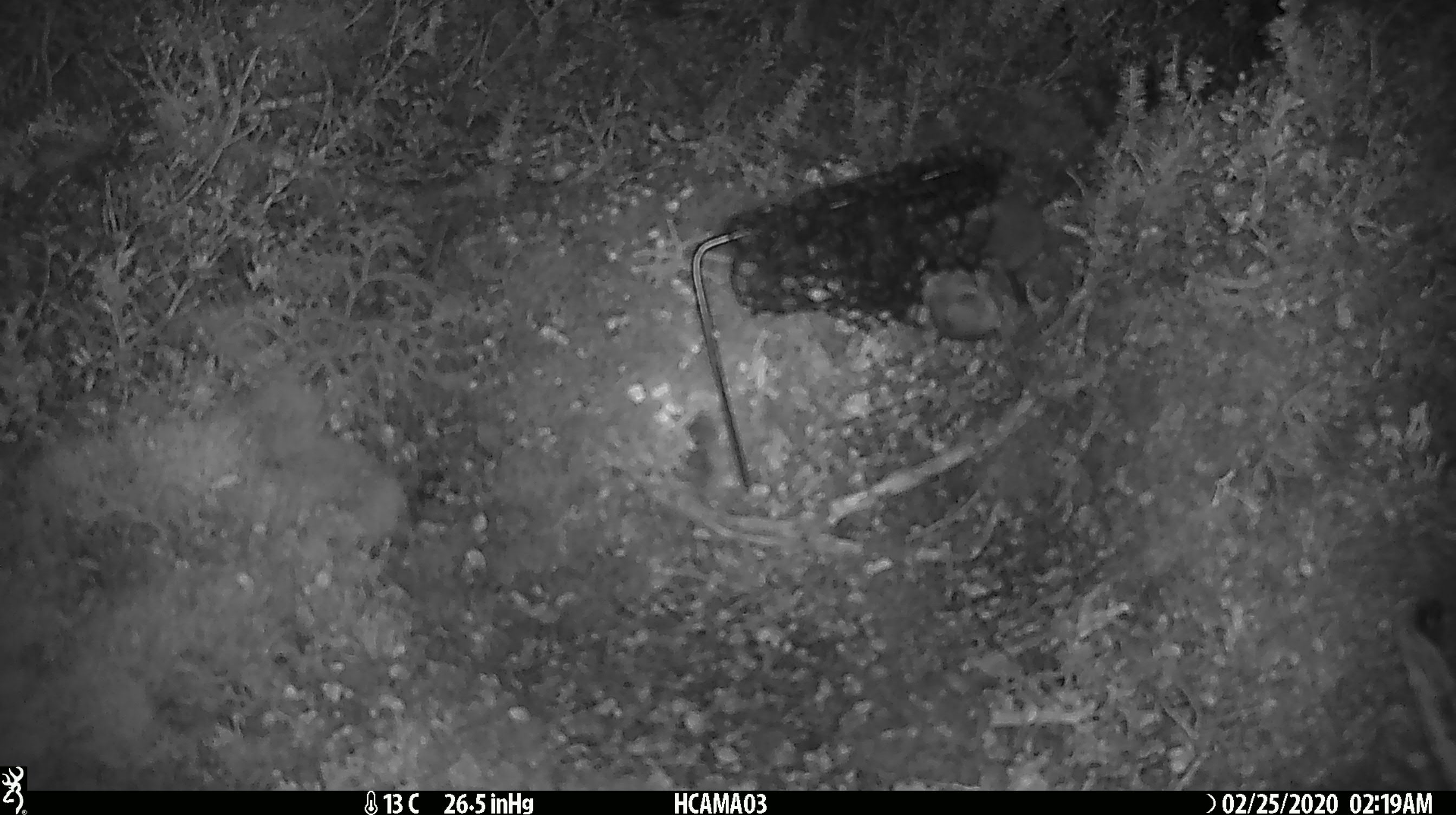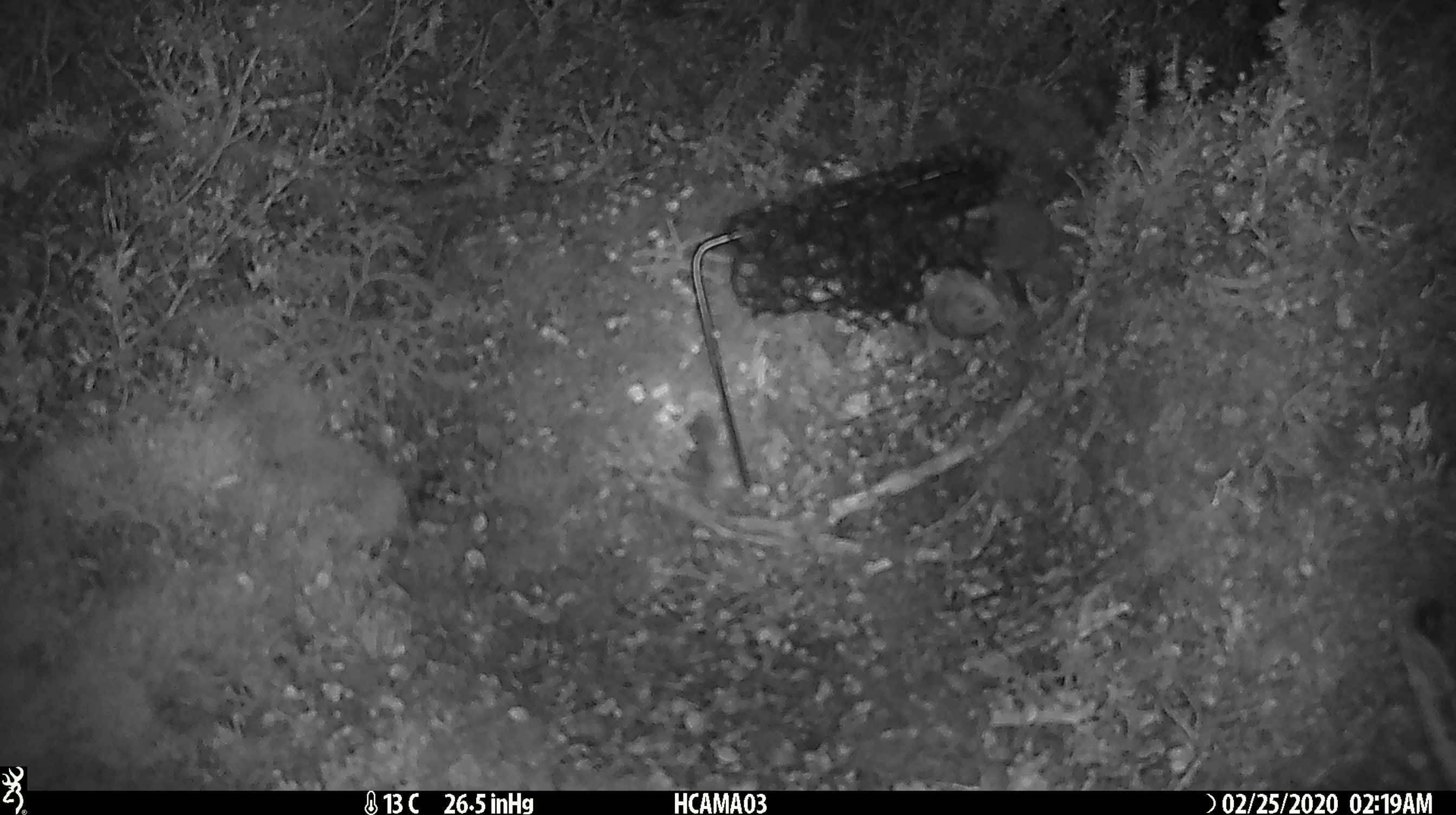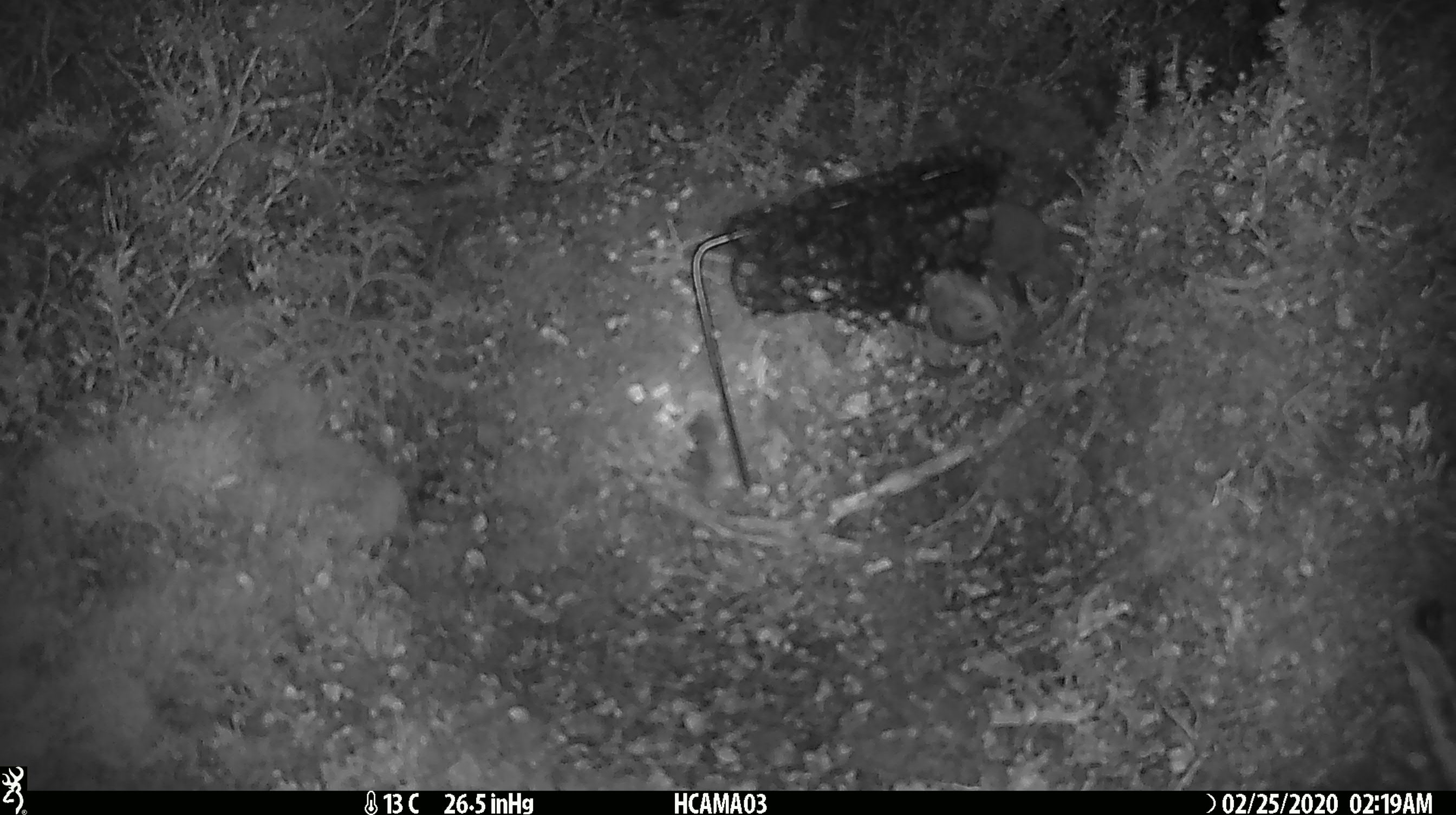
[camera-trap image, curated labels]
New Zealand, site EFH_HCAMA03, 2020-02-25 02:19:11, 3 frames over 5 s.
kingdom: Animalia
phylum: Chordata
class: Mammalia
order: Rodentia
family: Muridae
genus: Mus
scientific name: Mus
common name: mouse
Mouse (Mus).